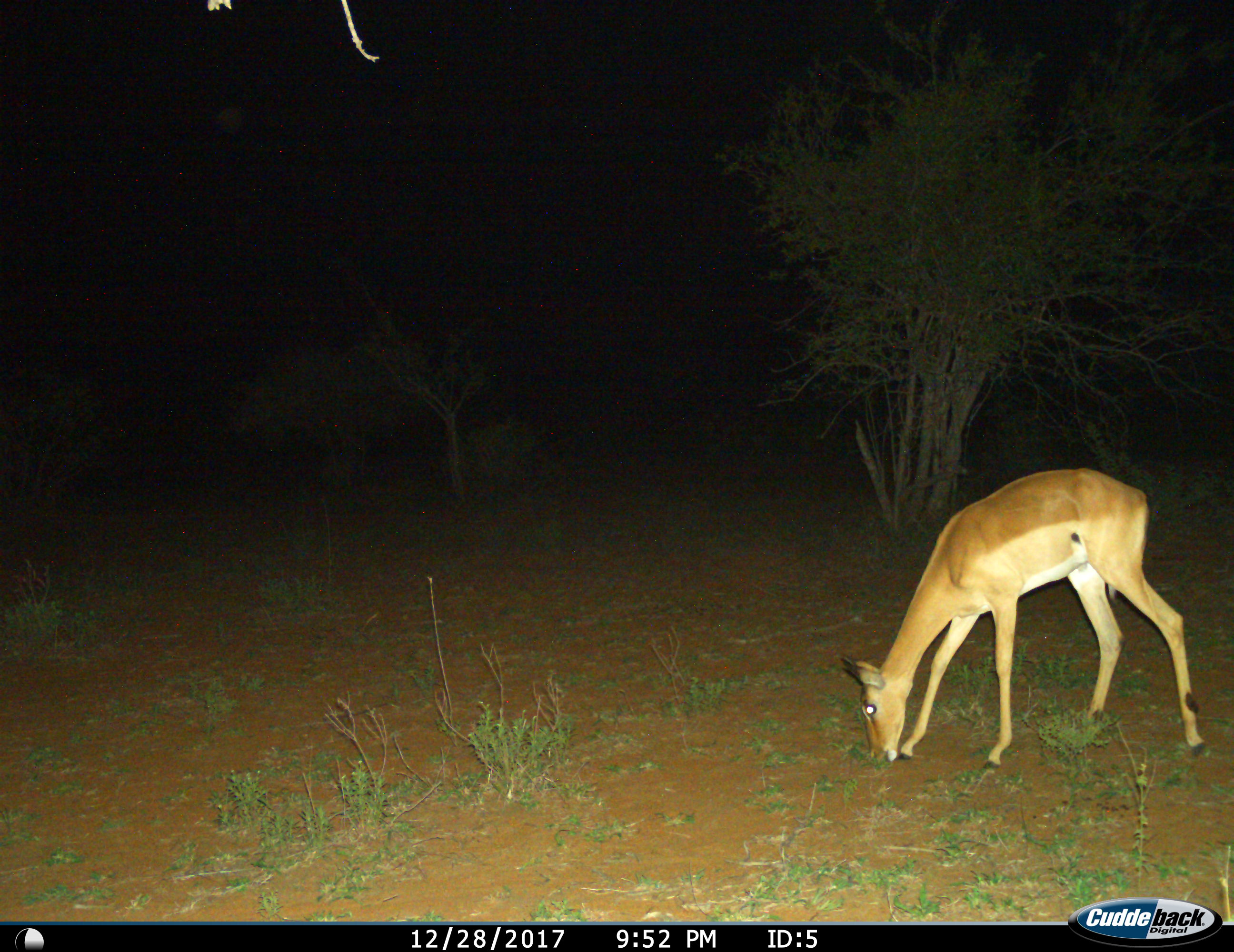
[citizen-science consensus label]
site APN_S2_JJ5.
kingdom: Animalia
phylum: Chordata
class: Mammalia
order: Artiodactyla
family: Bovidae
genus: Aepyceros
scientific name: Aepyceros melampus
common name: impala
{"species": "impala (Aepyceros melampus)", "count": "1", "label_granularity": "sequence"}